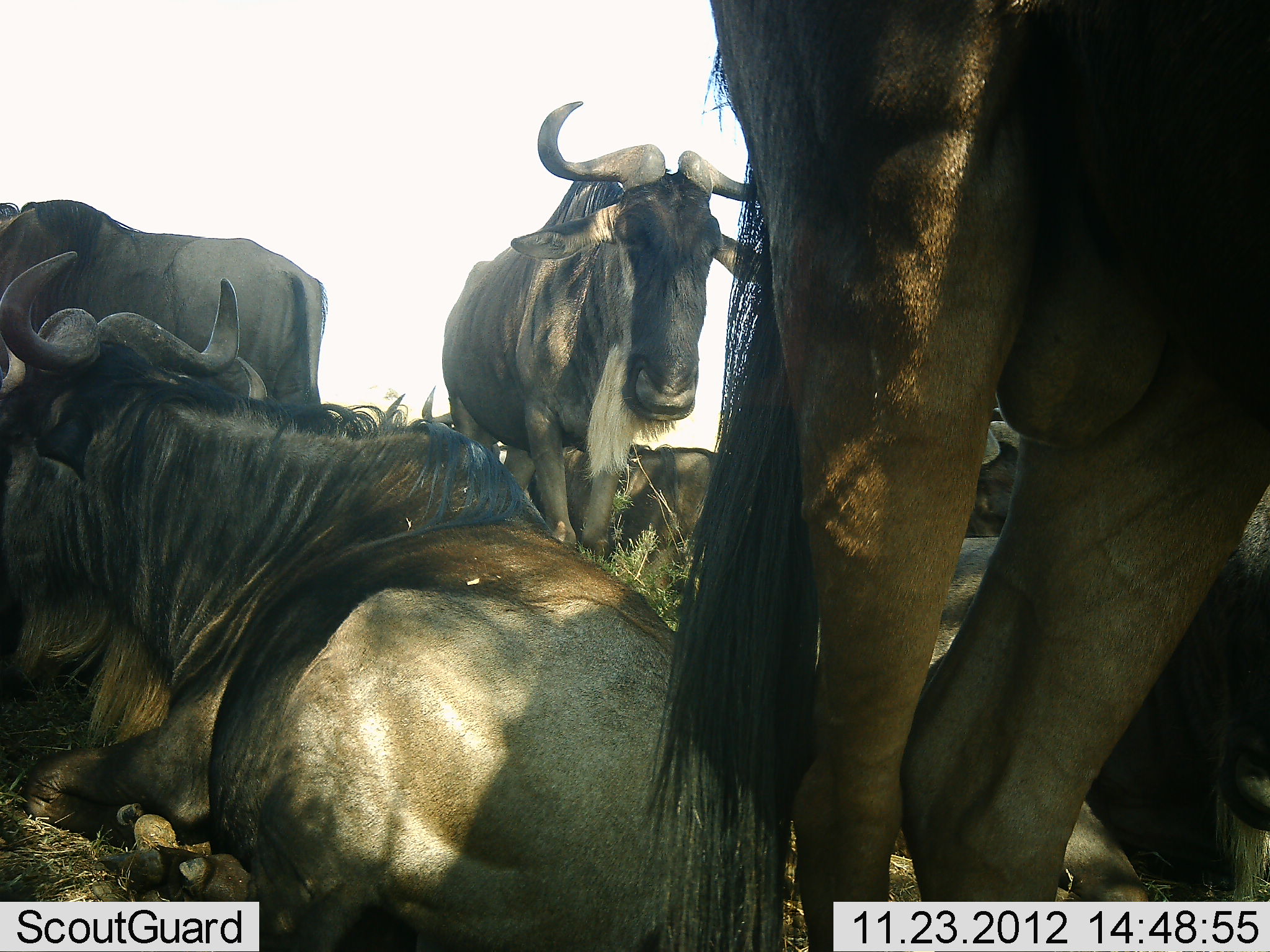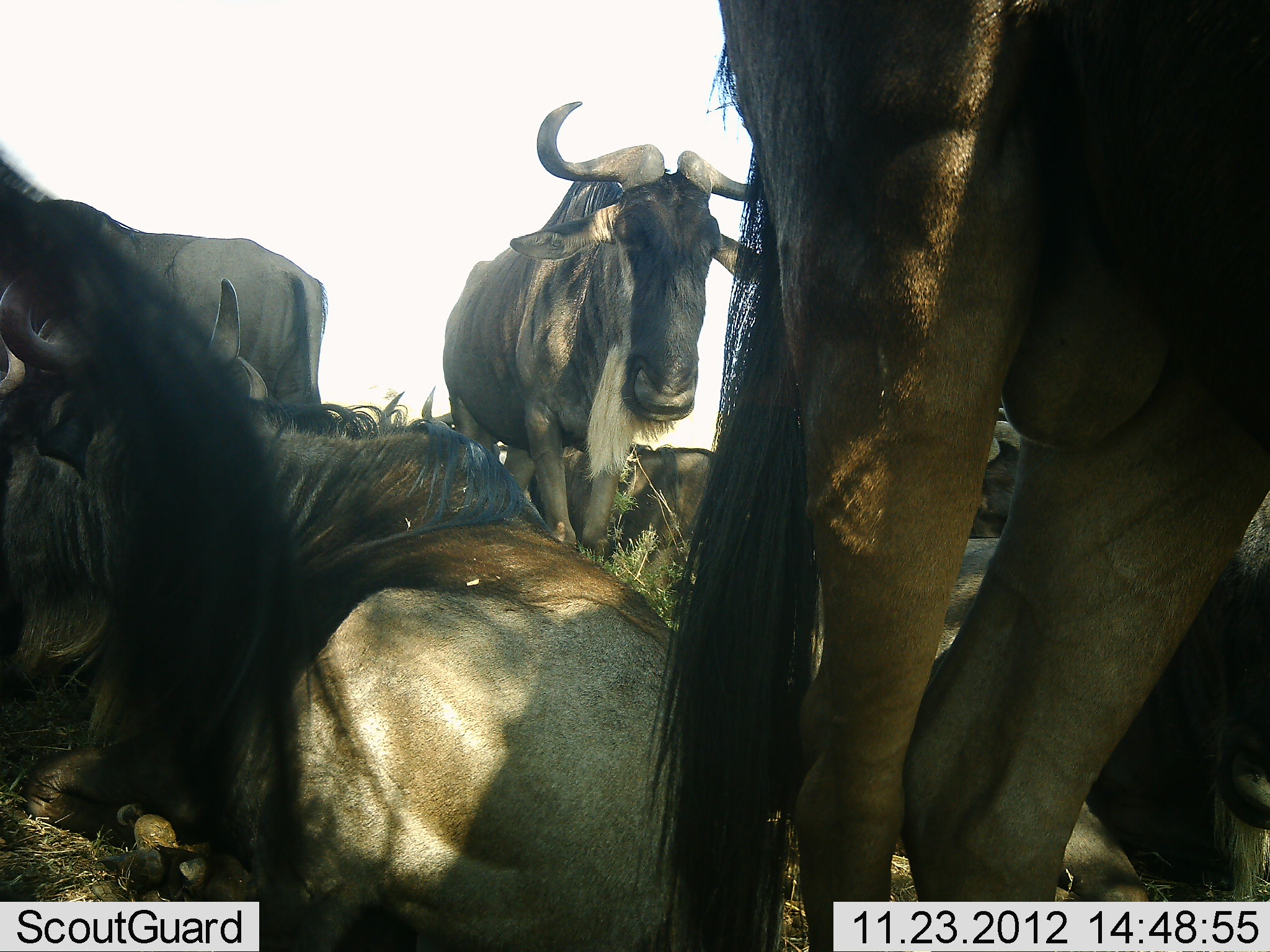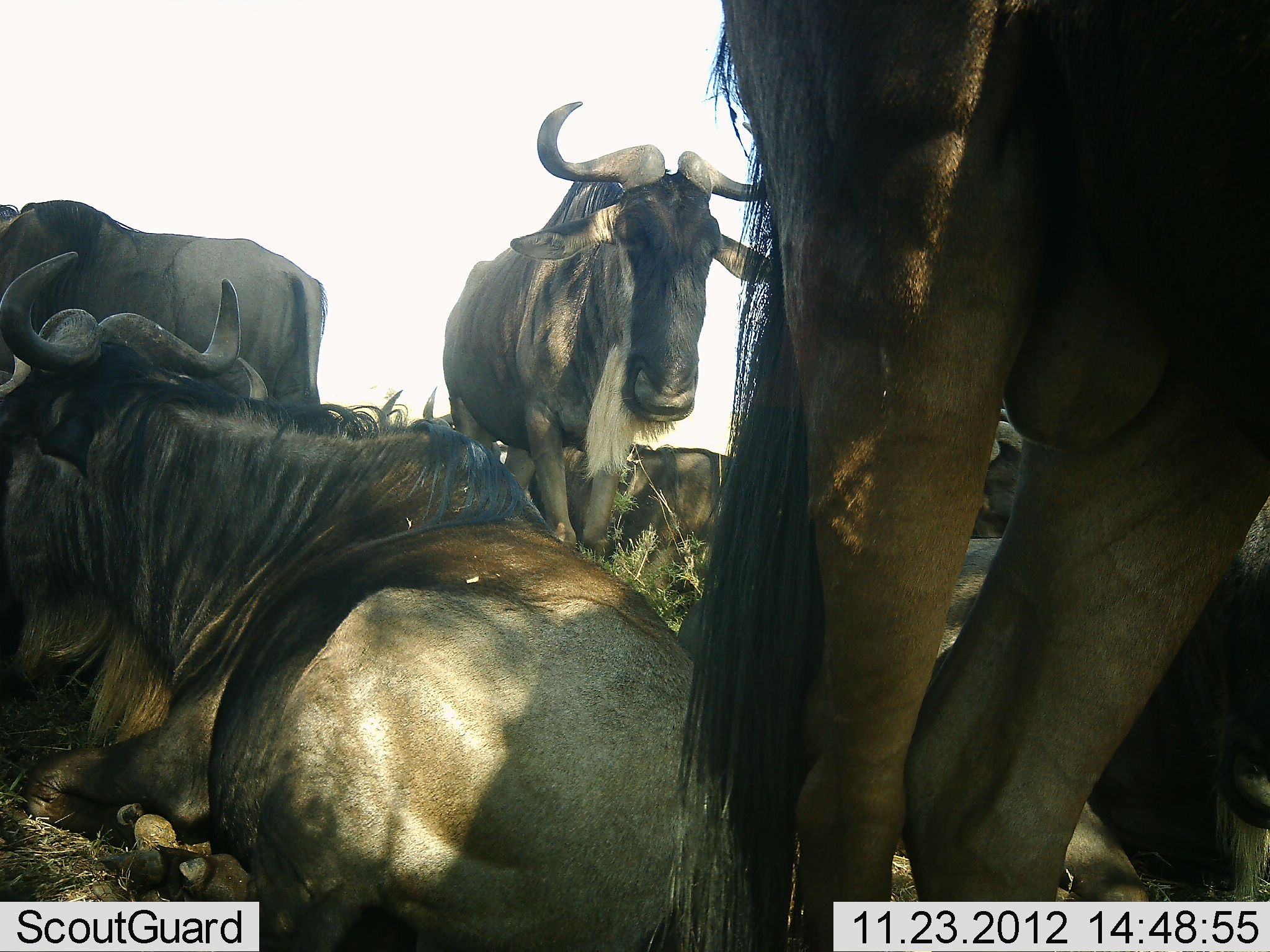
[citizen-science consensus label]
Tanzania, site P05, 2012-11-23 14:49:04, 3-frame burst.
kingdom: Animalia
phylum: Chordata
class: Mammalia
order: Artiodactyla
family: Bovidae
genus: Connochaetes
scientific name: Connochaetes taurinus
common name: blue wildebeest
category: wildebeest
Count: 8.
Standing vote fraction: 60%.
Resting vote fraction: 80%.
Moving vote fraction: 0%.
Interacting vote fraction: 20%.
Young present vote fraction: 0%.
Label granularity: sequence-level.